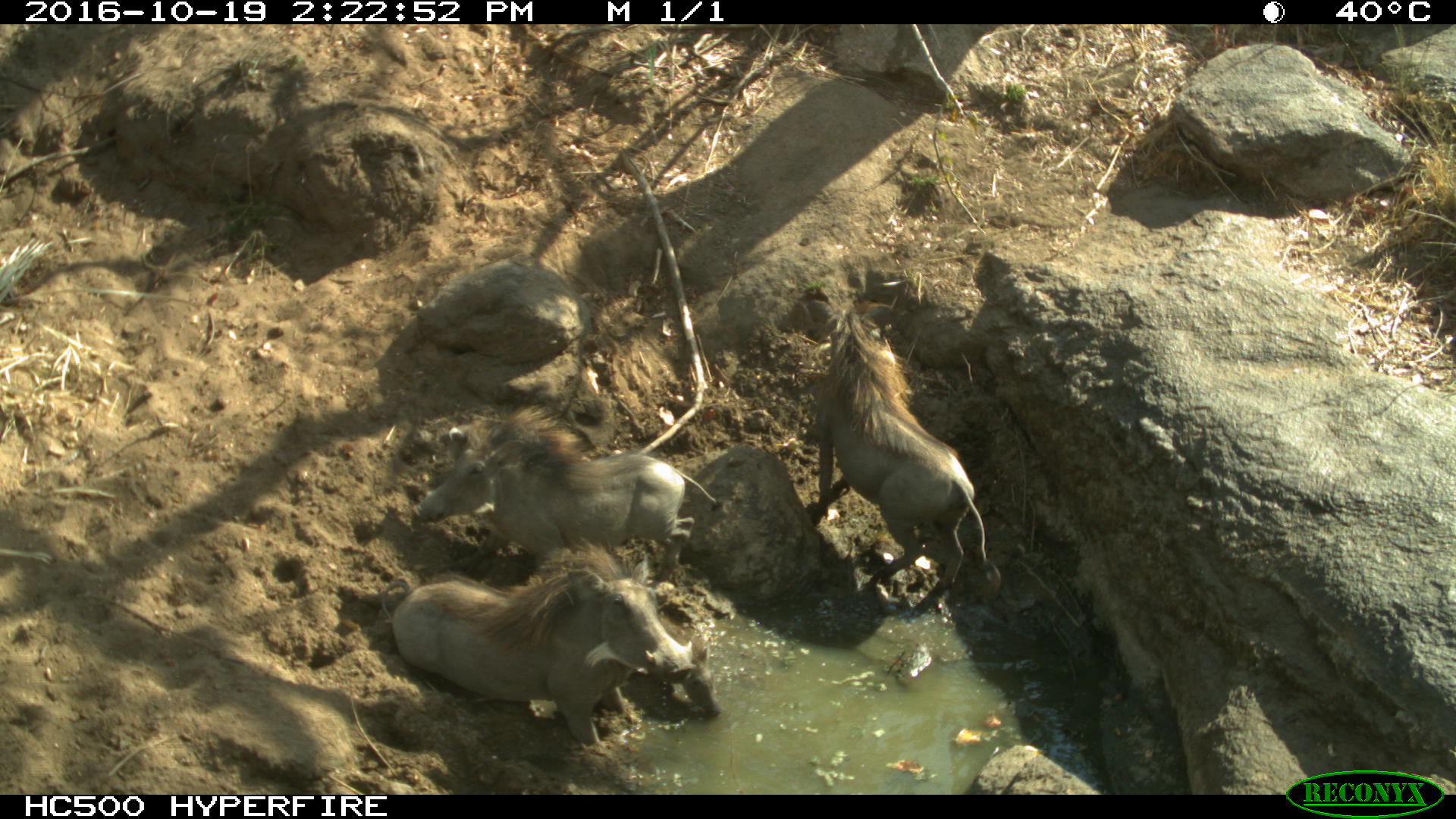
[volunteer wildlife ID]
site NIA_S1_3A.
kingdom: Animalia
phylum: Chordata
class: Mammalia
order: Artiodactyla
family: Suidae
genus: Phacochoerus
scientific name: Phacochoerus africanus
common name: warthog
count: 3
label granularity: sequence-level